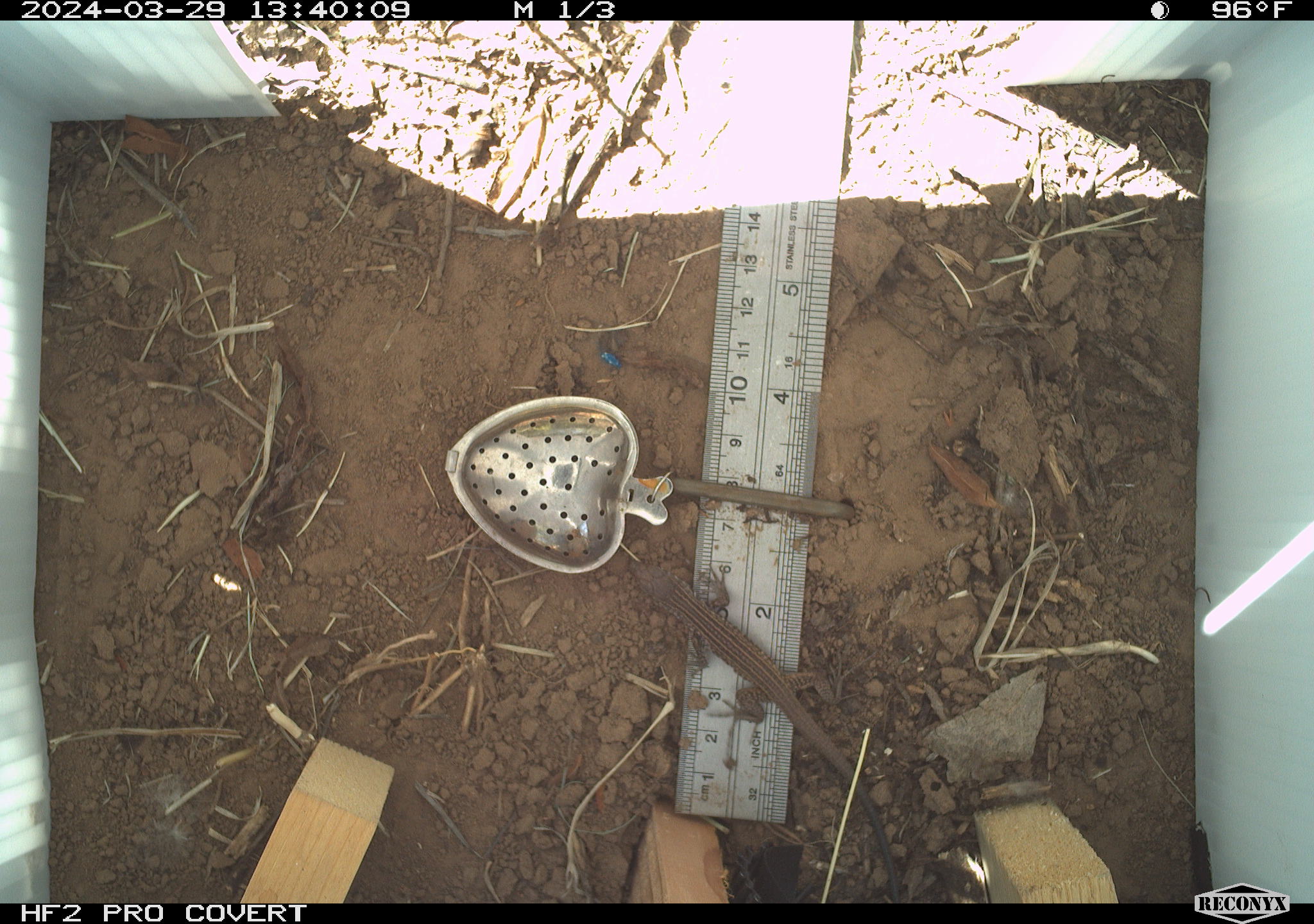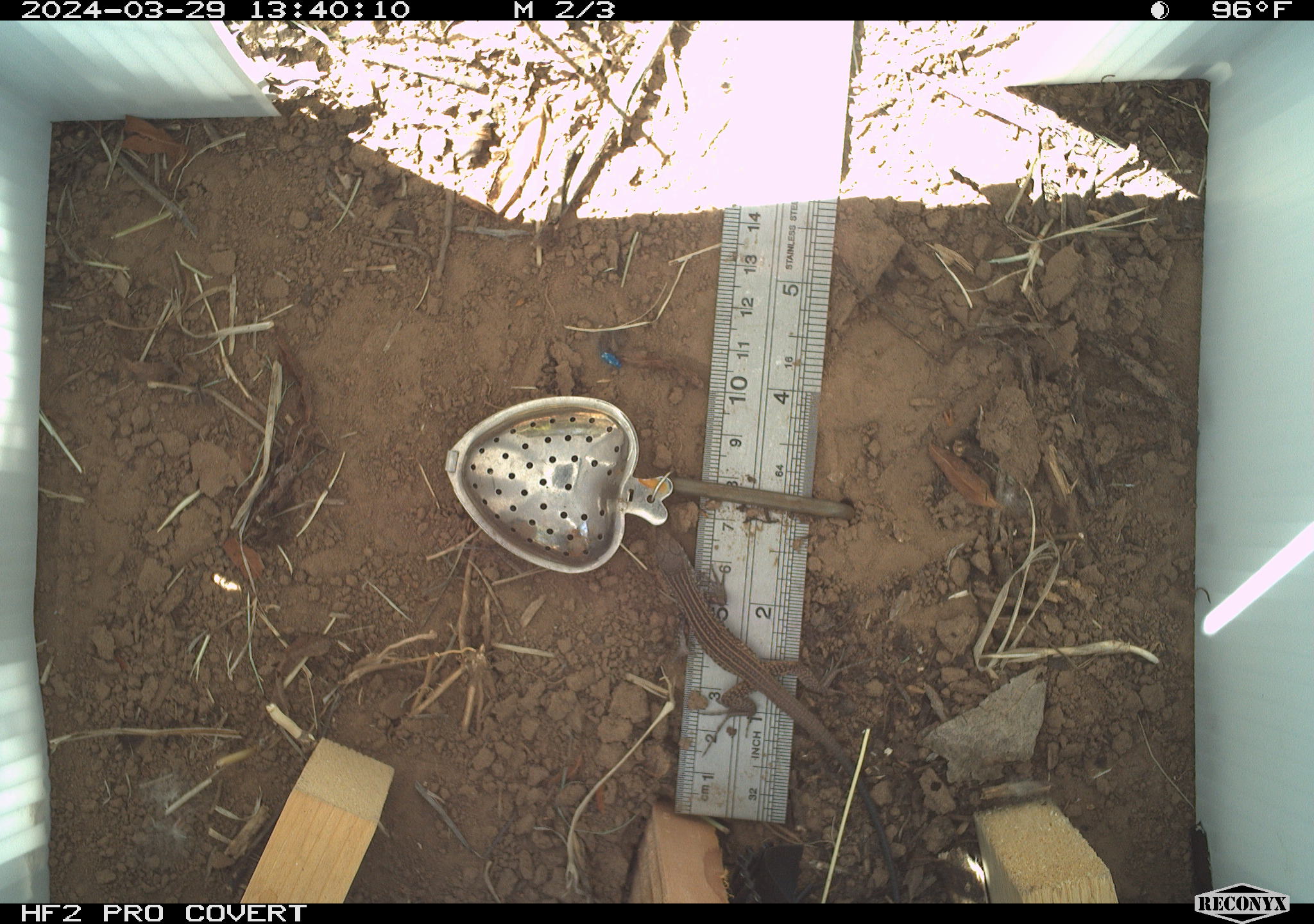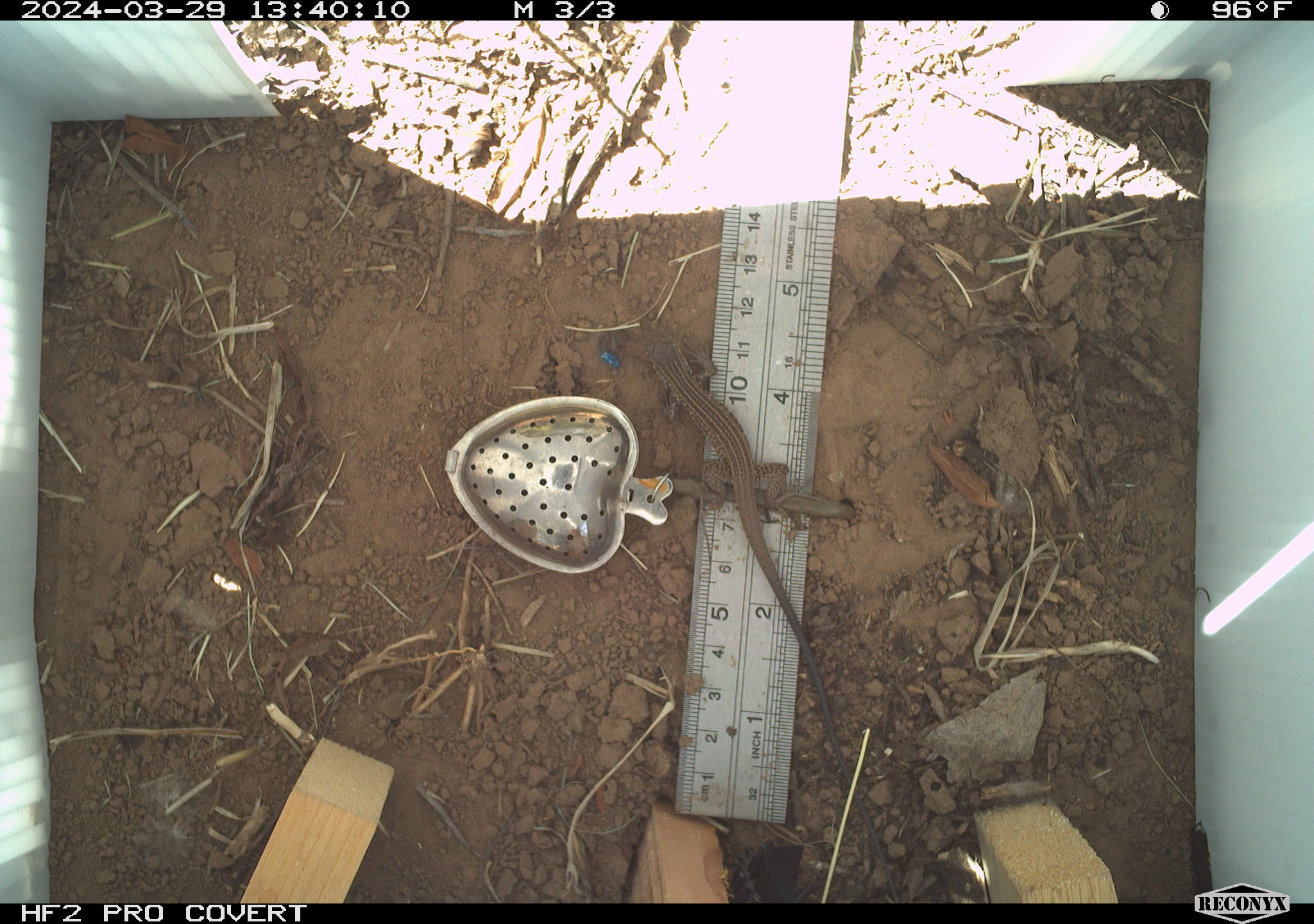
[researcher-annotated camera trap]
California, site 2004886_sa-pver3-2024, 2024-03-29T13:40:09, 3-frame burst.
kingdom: Animalia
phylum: Chordata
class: Reptilia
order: Squamata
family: Teiidae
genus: Aspidoscelis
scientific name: Aspidoscelis tigris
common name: western whiptail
Western whiptail (Aspidoscelis tigris).